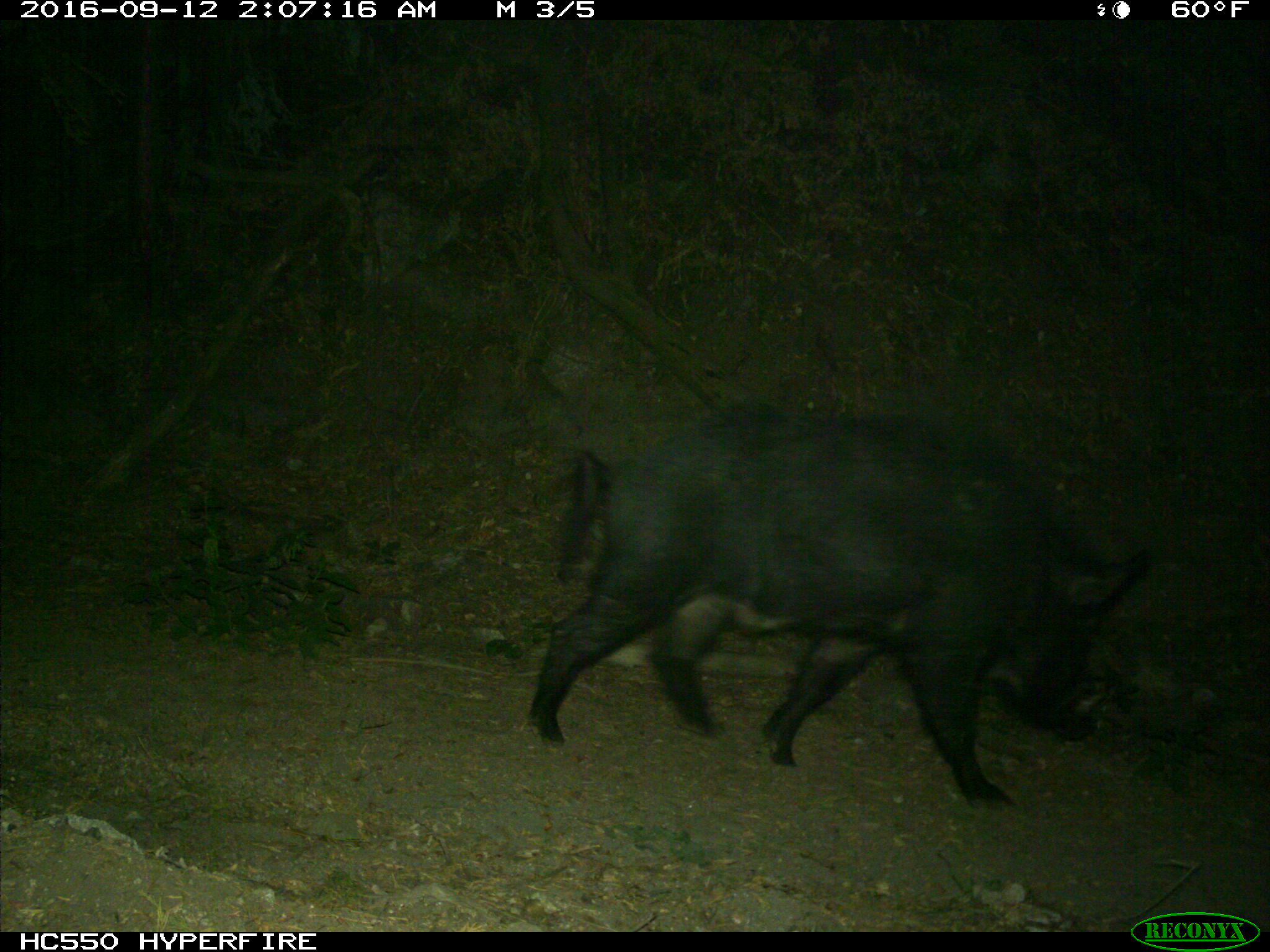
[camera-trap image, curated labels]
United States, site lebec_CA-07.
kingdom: Animalia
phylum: Chordata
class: Mammalia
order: Artiodactyla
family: Suidae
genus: Sus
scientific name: Sus scrofa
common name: wild boar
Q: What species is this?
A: Sus scrofa (wild boar).